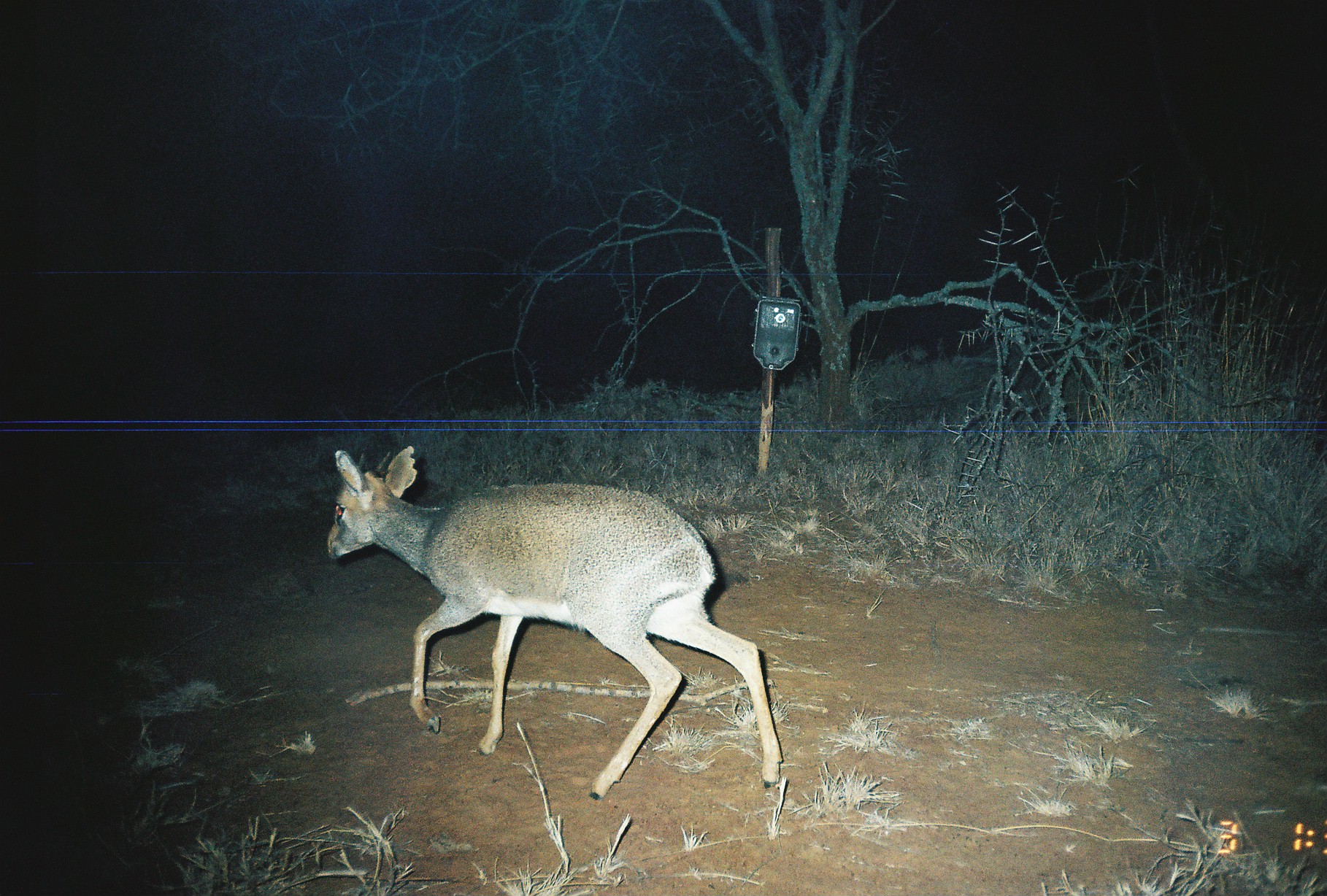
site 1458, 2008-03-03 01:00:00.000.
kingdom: Animalia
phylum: Chordata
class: Mammalia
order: Artiodactyla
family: Bovidae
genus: Madoqua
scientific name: Madoqua guentheri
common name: günther's dik-dik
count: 1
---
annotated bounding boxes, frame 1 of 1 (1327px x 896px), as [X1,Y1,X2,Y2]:
madoqua guentheri: [323,442,782,798]